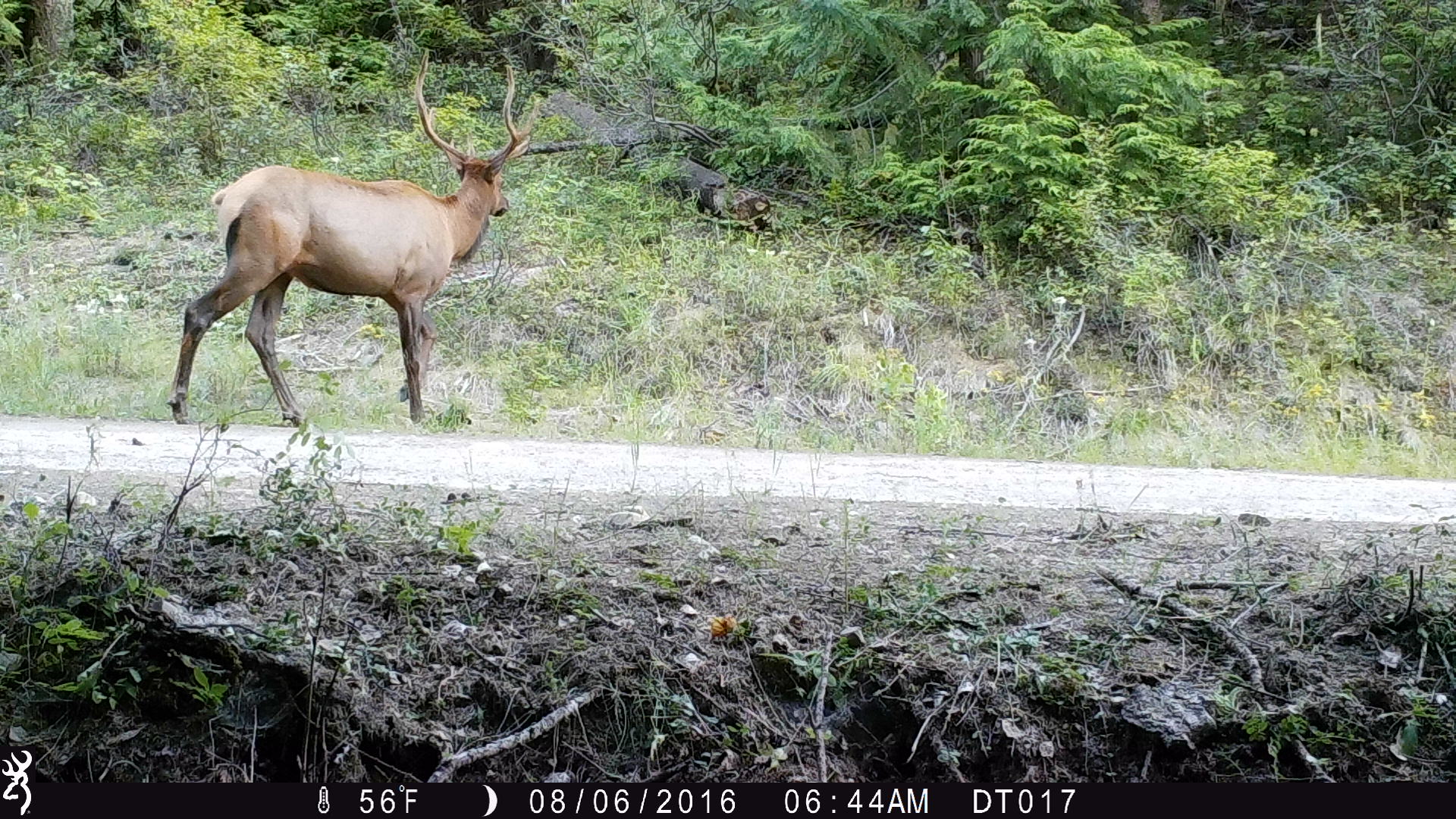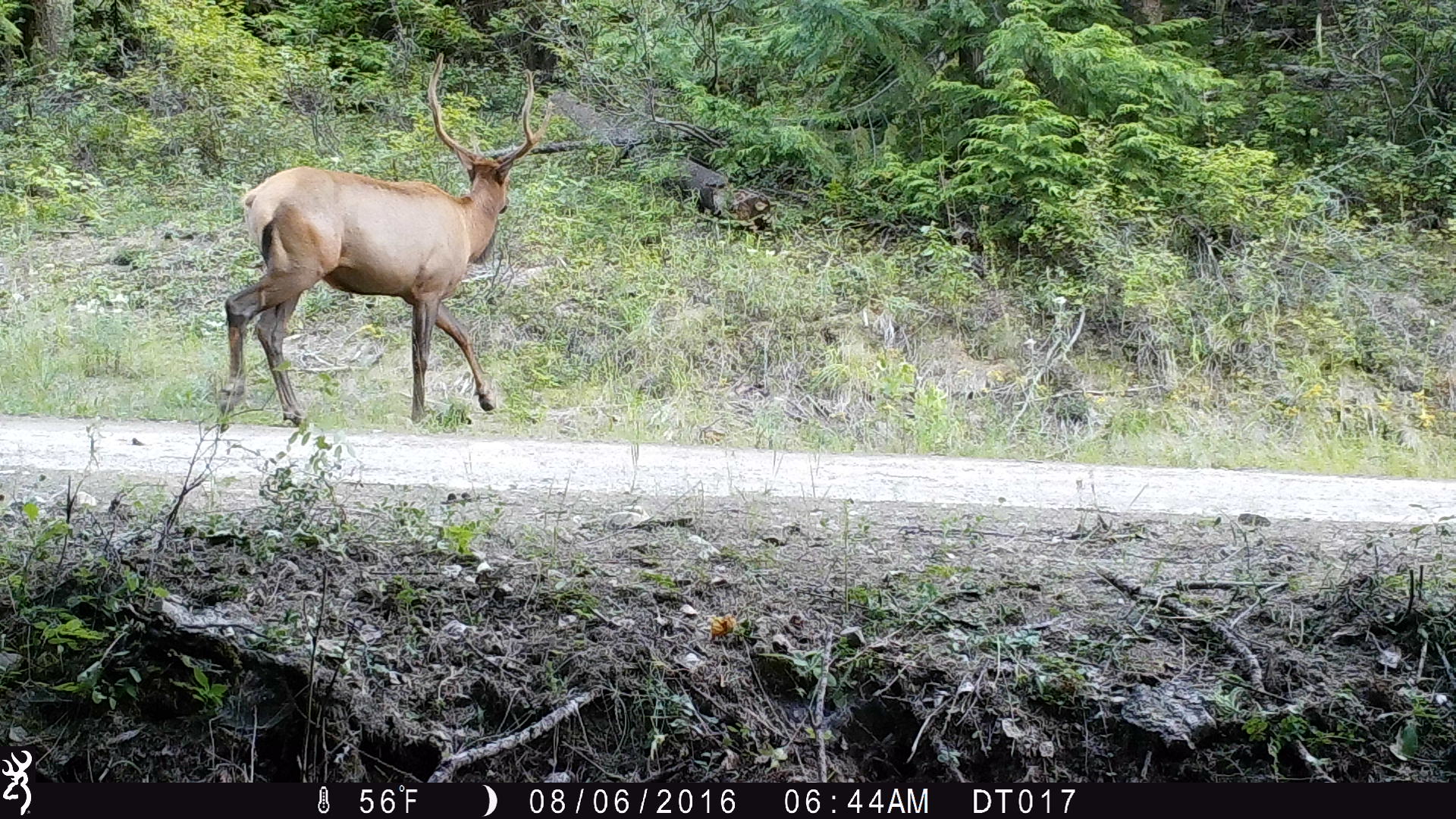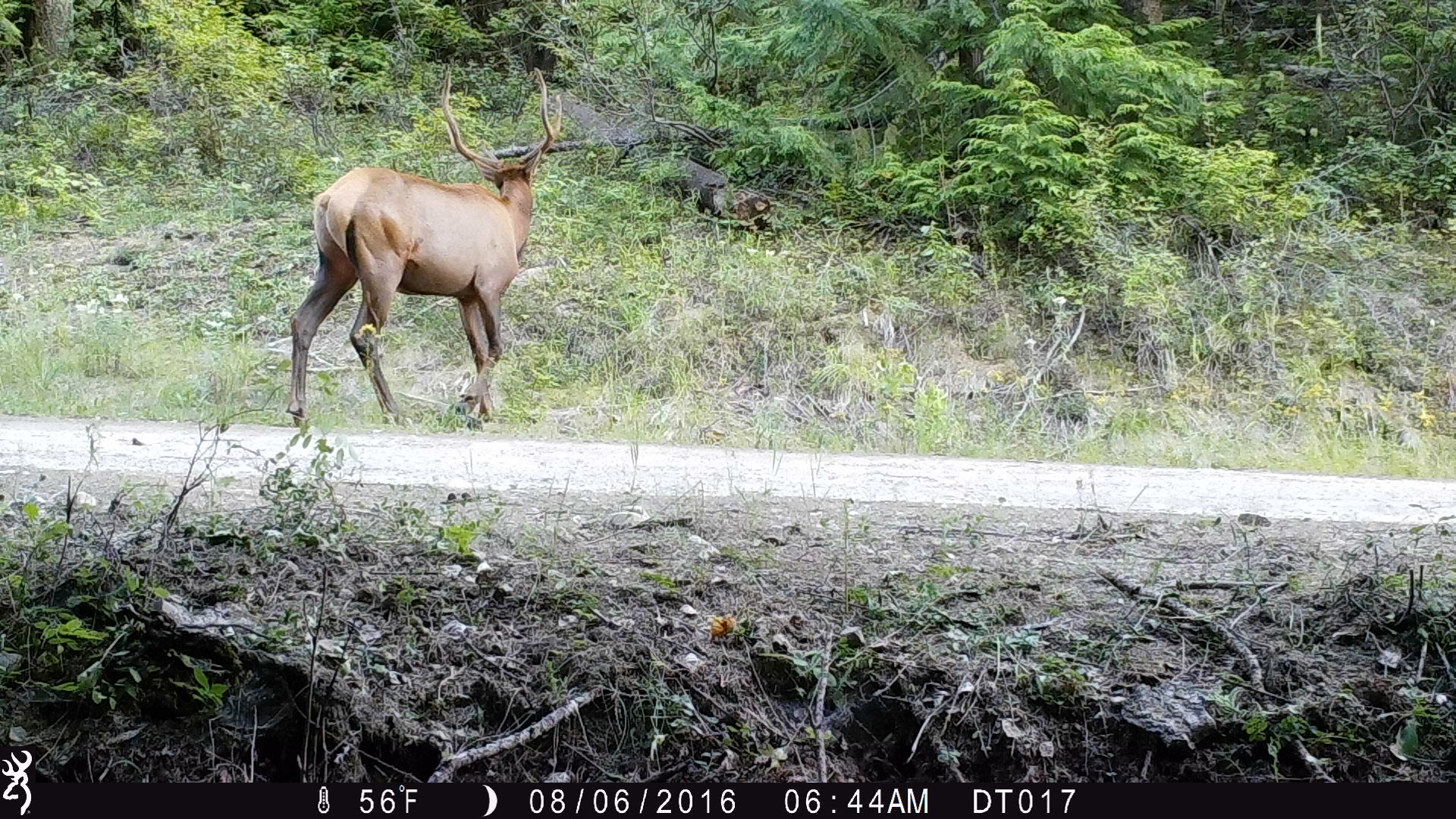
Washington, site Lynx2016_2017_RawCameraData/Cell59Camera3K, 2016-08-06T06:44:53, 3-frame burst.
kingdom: Animalia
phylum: Chordata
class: Mammalia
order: Artiodactyla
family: Cervidae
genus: Cervus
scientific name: Cervus canadensis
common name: elk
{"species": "Cervus canadensis (elk)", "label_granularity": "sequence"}